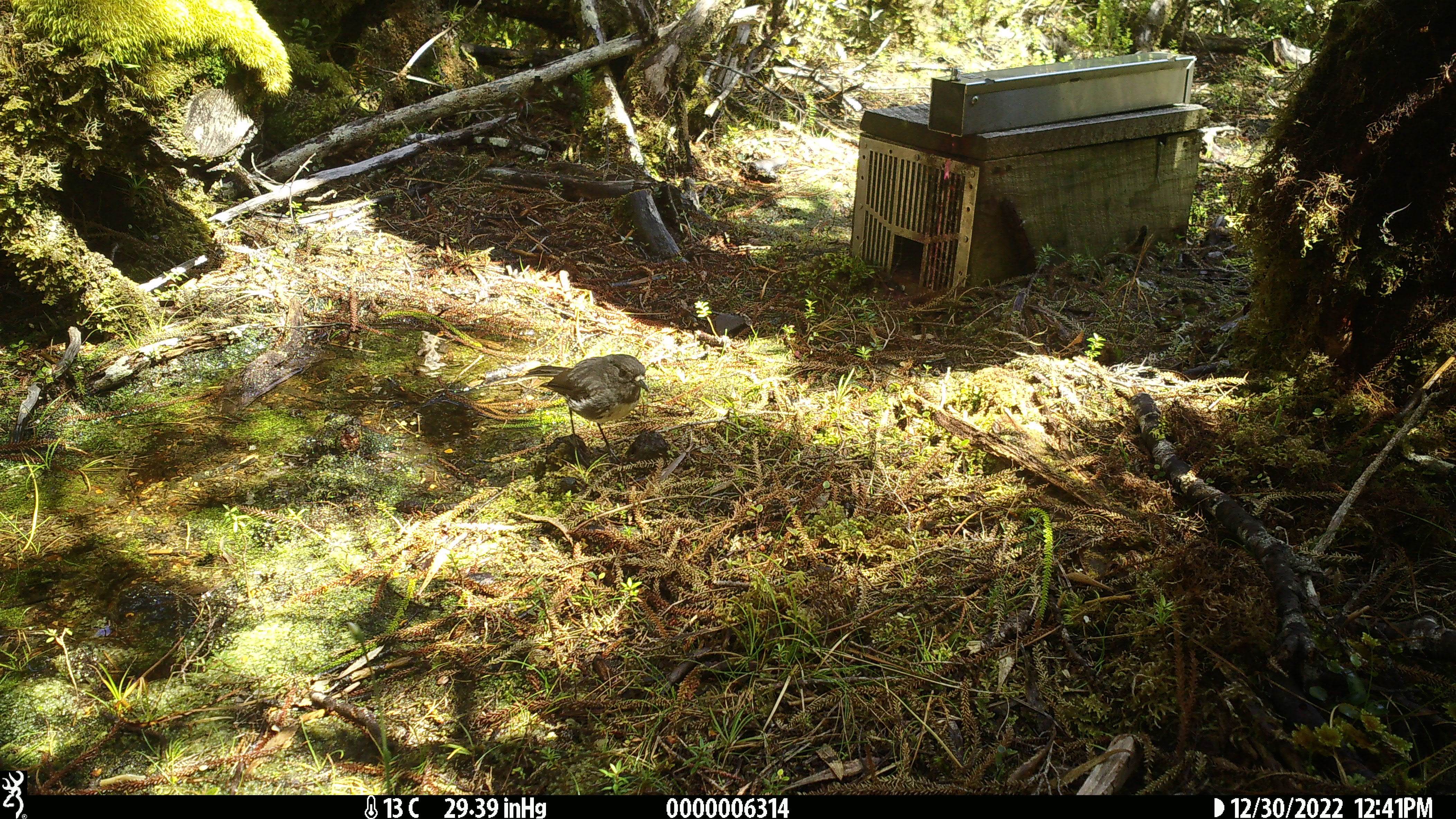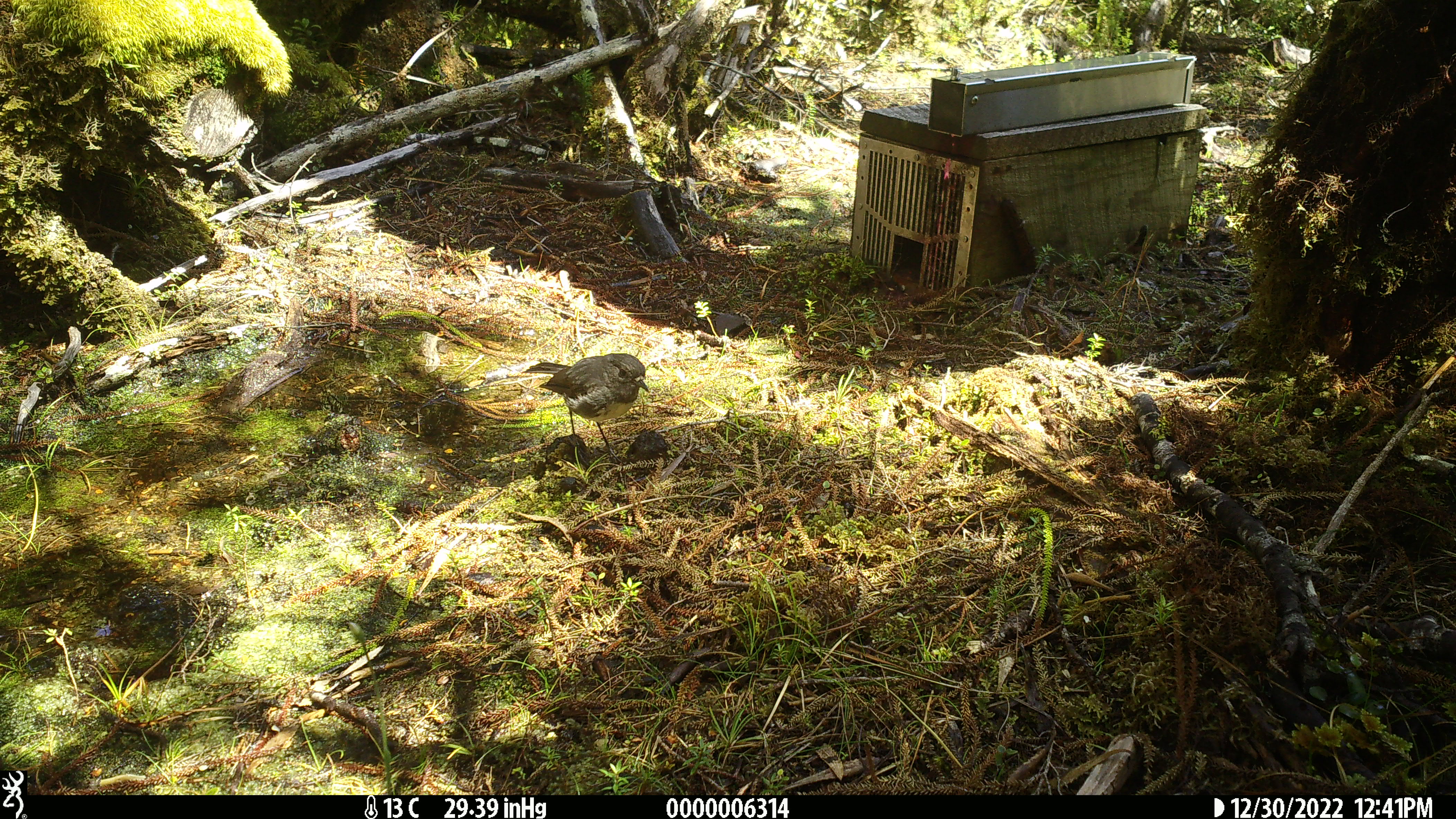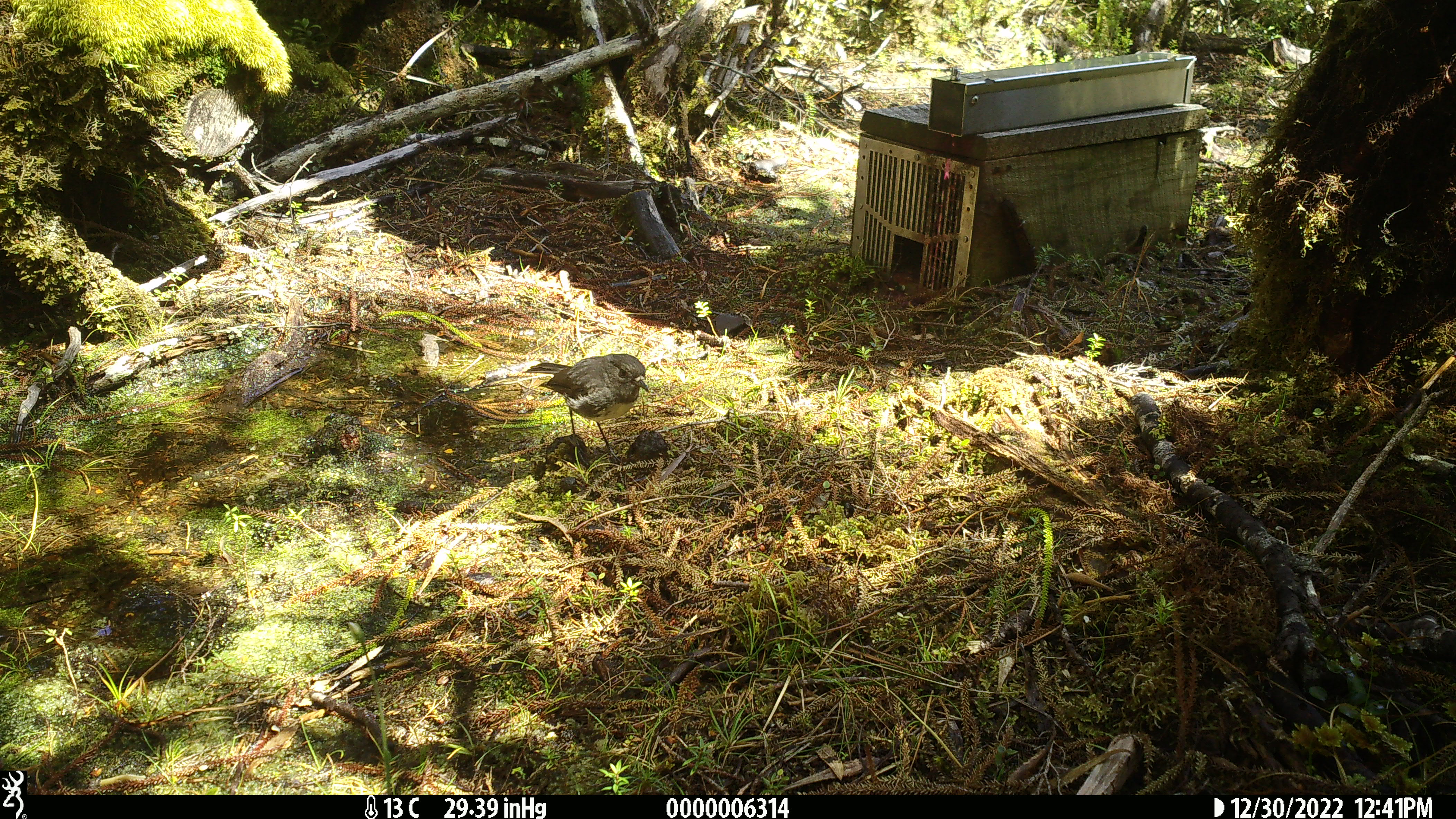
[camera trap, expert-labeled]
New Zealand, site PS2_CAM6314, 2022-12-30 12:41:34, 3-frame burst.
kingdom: Animalia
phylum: Chordata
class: Aves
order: Passeriformes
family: Petroicidae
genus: Petroica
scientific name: Petroica australis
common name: new zealand robin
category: robin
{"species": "robin (new zealand robin) (Petroica australis)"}